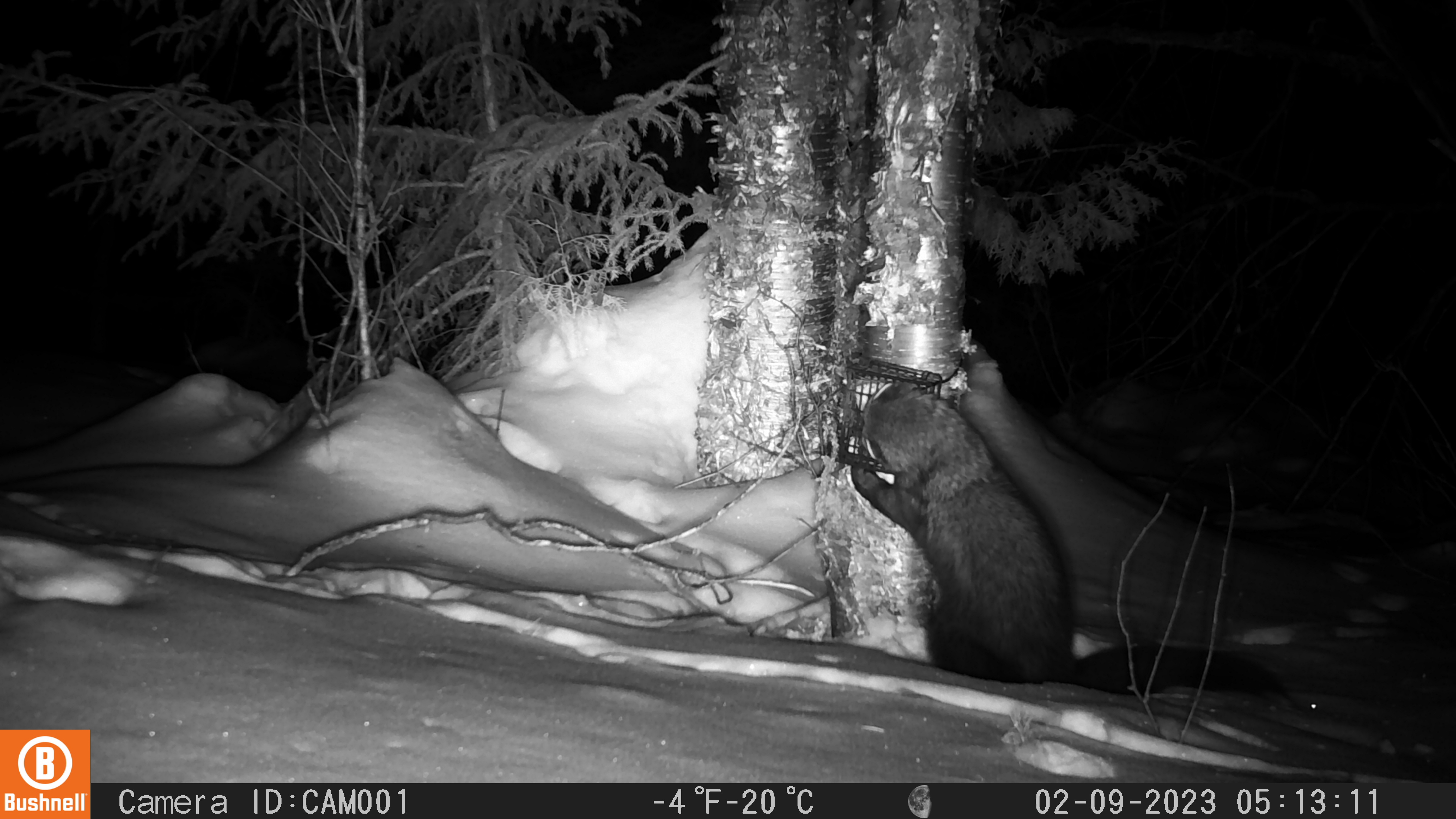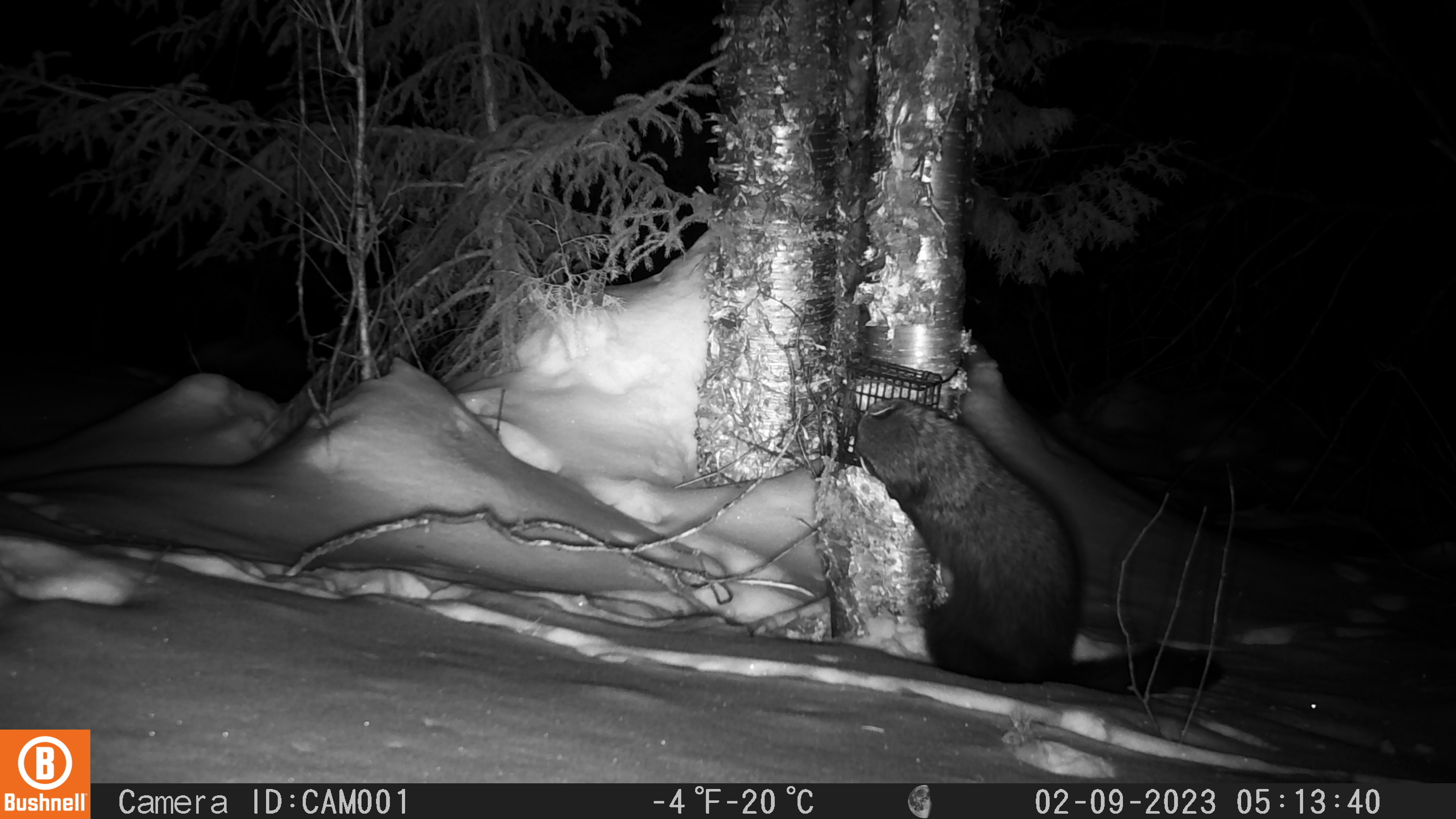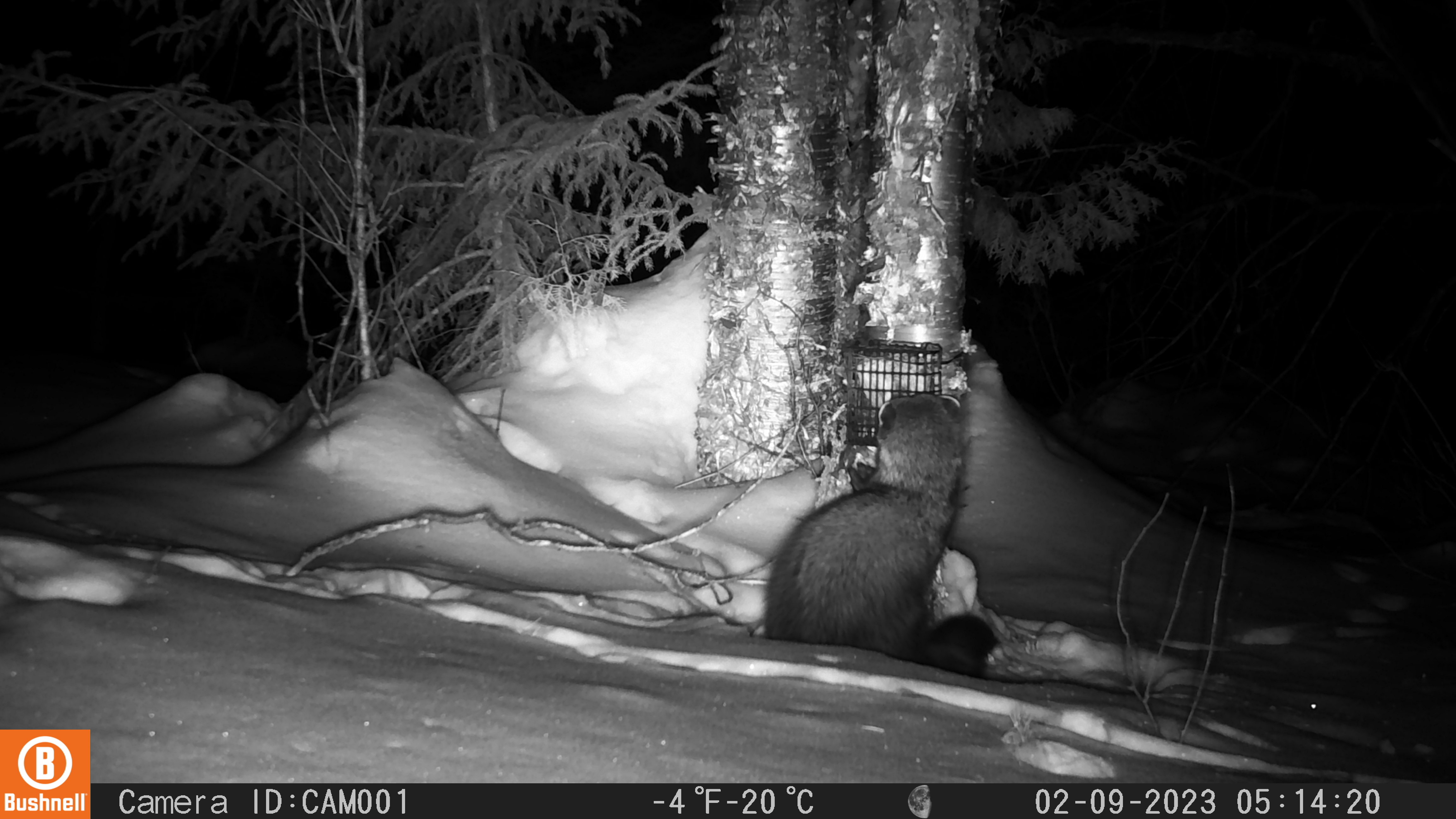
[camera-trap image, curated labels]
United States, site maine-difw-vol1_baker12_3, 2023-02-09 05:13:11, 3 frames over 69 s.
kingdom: Animalia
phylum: Chordata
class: Mammalia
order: Carnivora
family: Mustelidae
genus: Pekania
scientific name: Pekania pennanti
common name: fisher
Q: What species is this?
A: Fisher (Pekania pennanti).